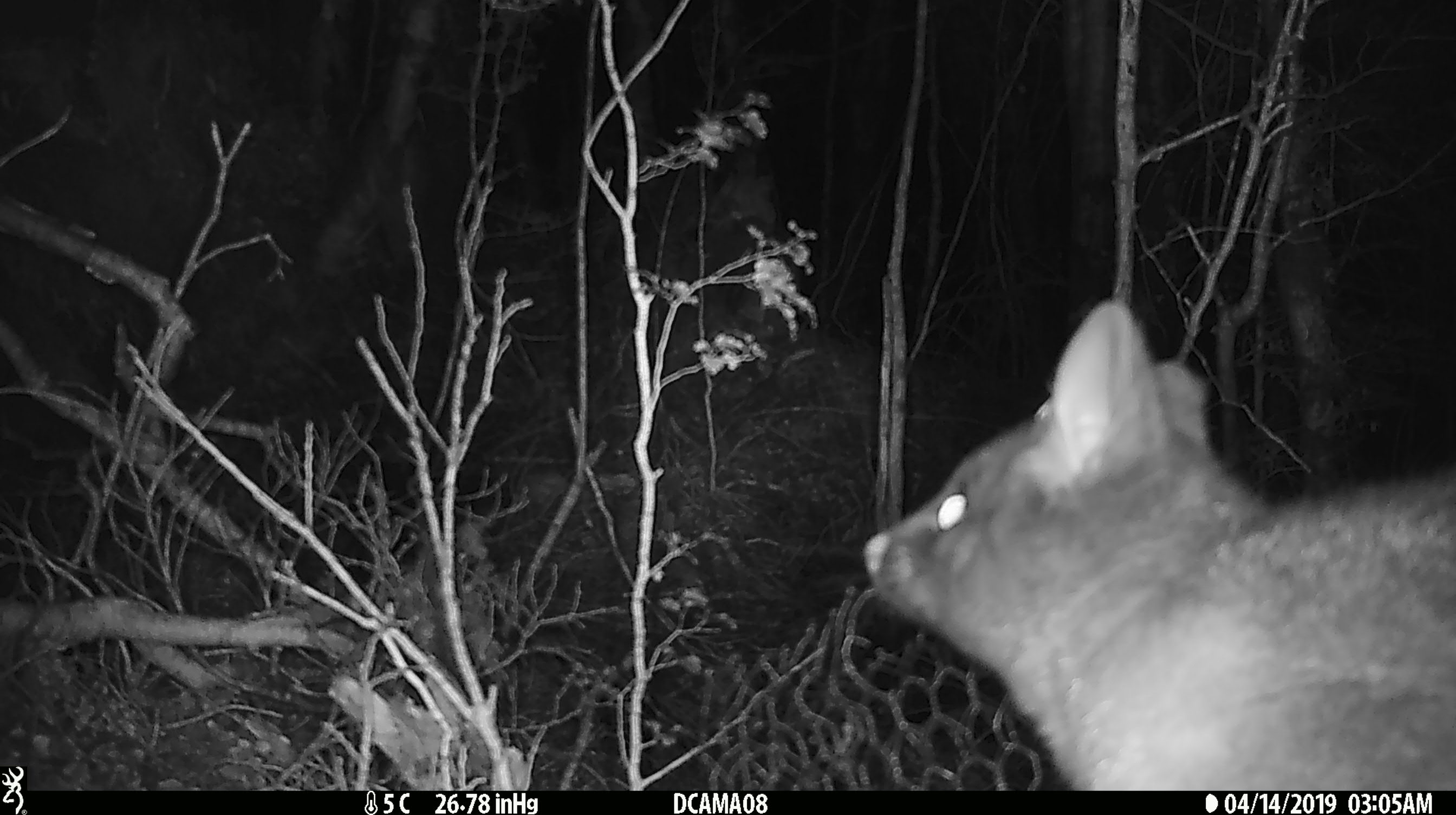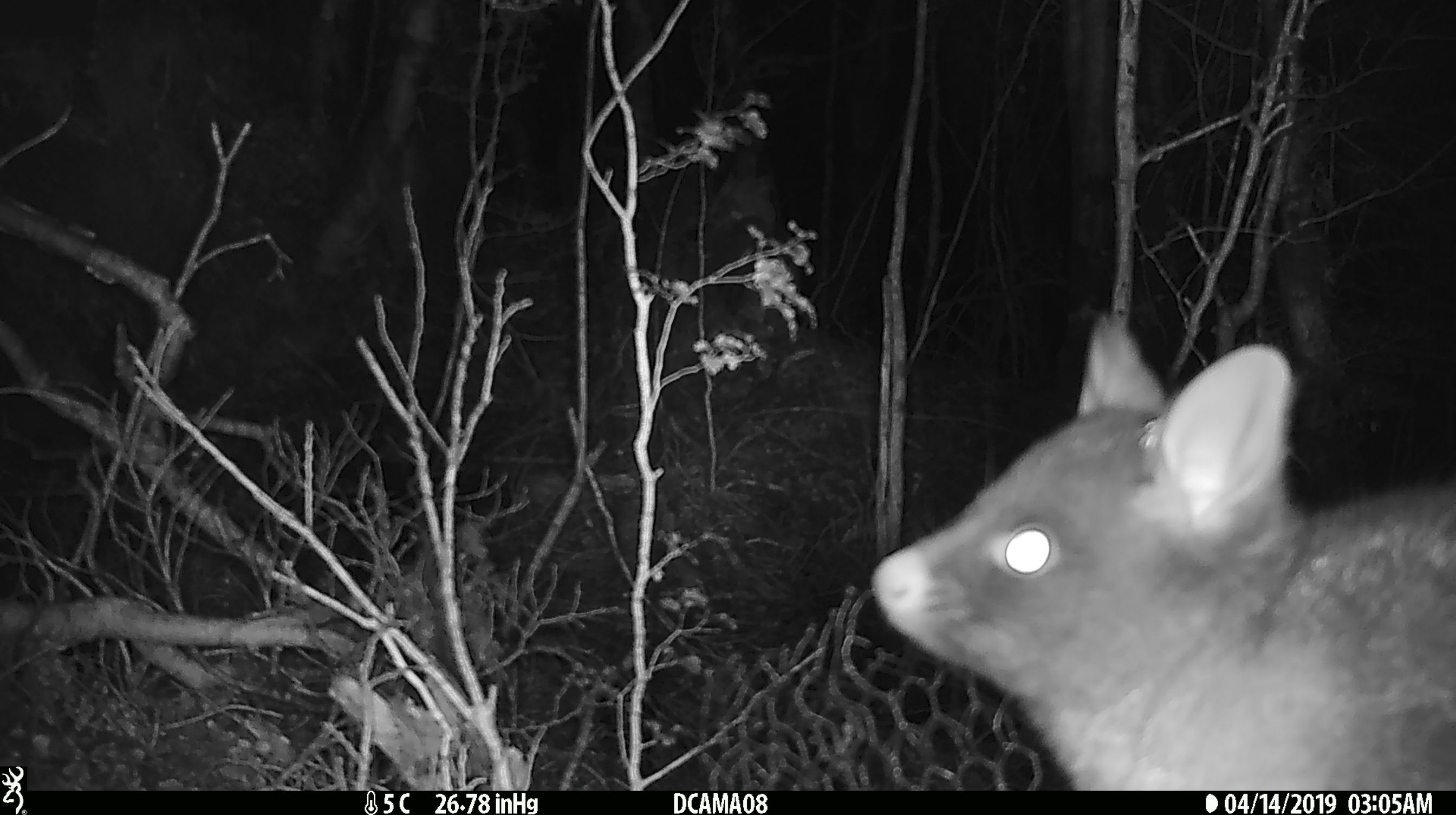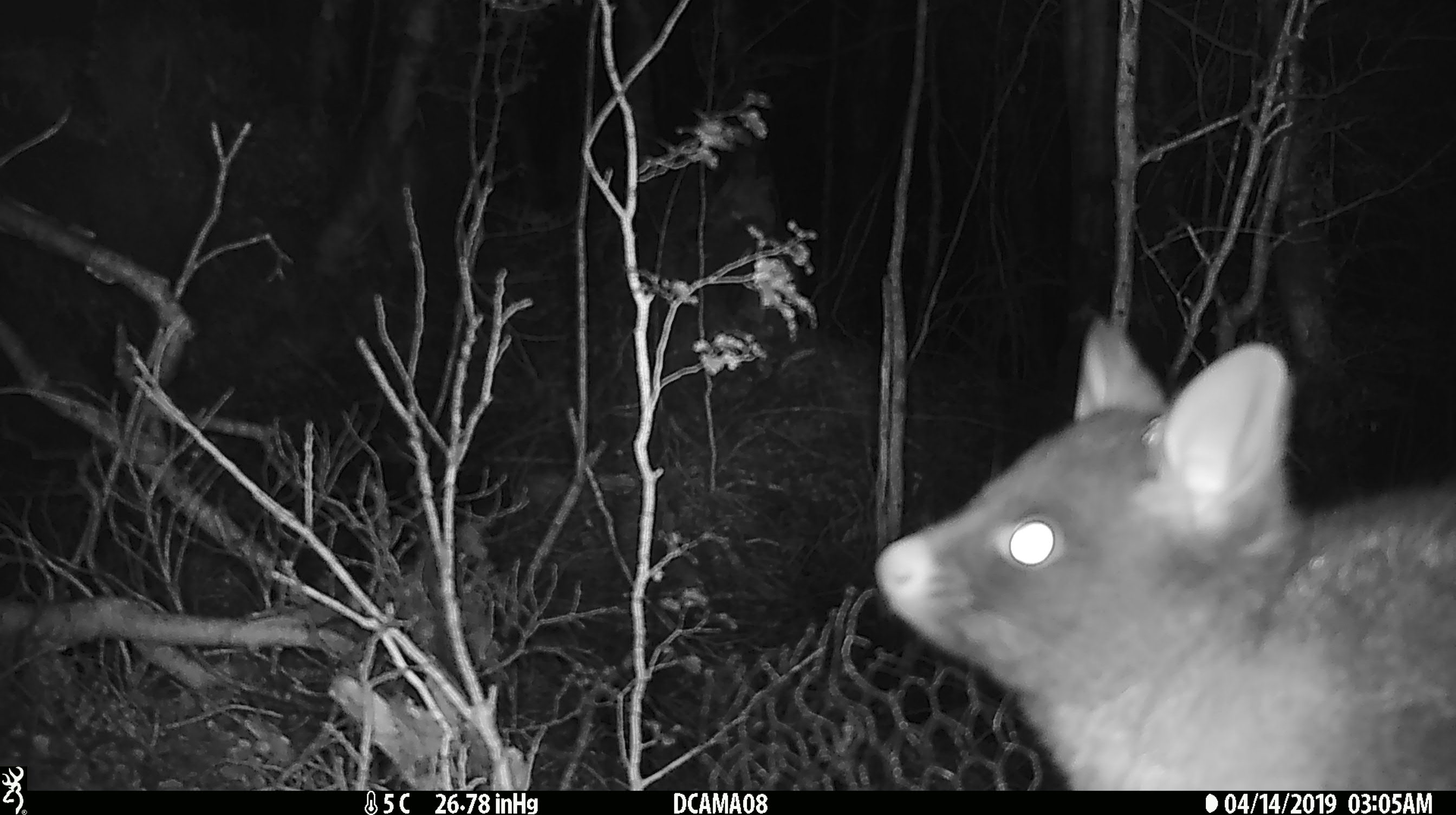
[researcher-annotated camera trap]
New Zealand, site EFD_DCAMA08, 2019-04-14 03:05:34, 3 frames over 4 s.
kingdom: Animalia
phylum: Chordata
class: Mammalia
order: Diprotodontia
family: Phalangeridae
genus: Trichosurus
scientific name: Trichosurus vulpecula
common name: common brushtail possum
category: possum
Possum (common brushtail possum) (Trichosurus vulpecula).